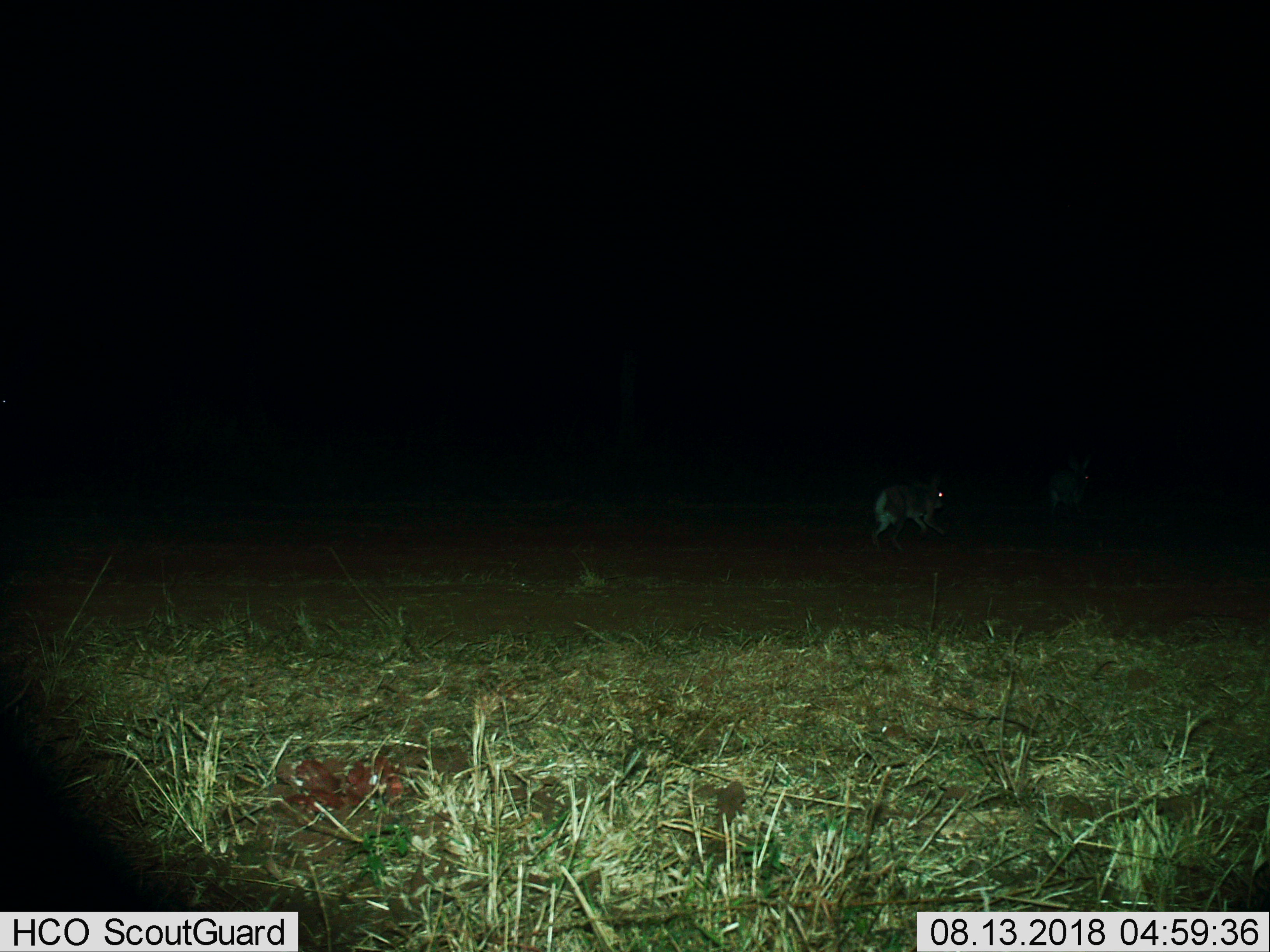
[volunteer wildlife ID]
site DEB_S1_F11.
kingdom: Animalia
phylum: Chordata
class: Mammalia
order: Lagomorpha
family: Leporidae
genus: Lepus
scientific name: Lepus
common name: hare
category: hareunknown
Hareunknown (hare) (Lepus), count 2. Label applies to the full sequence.